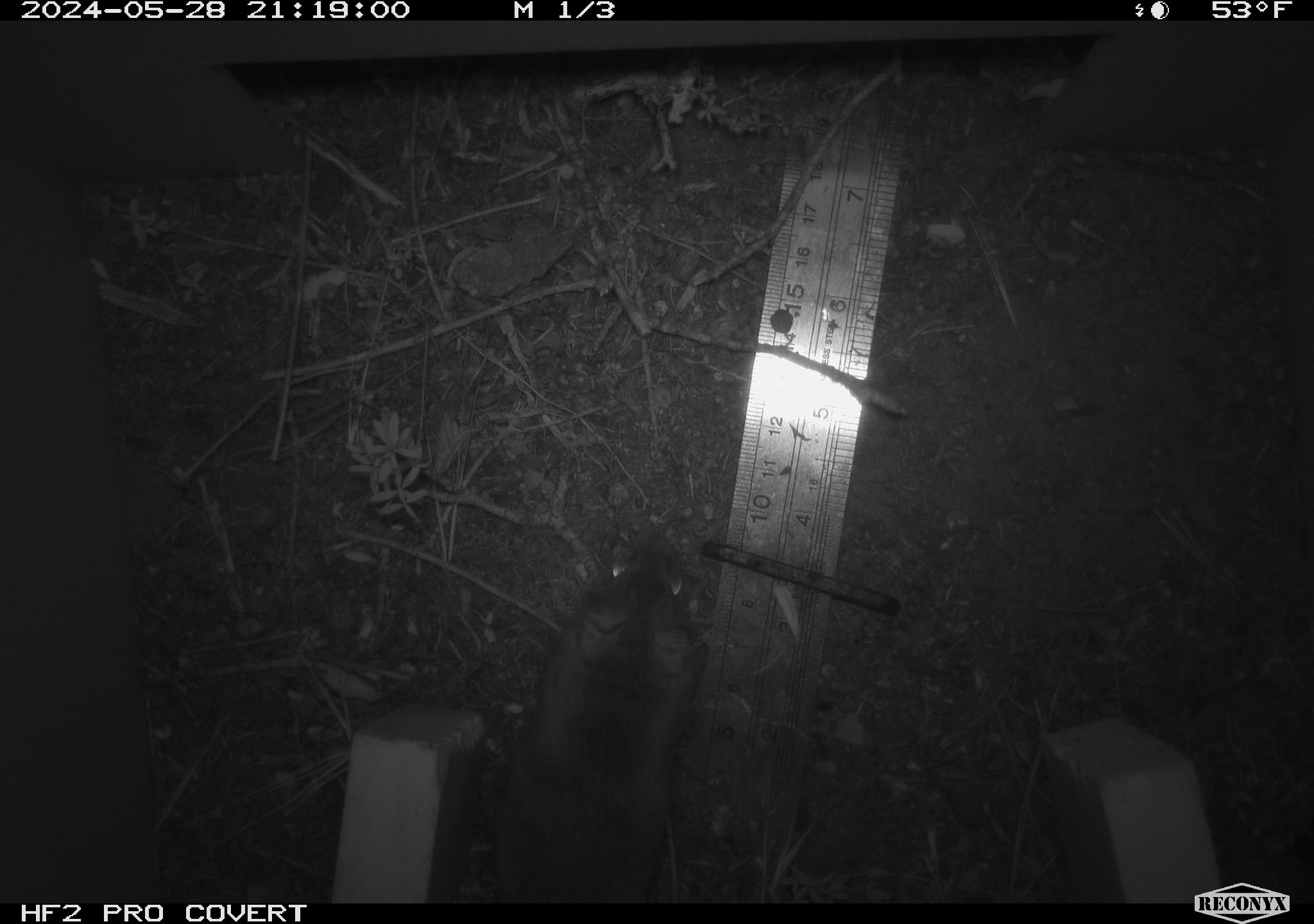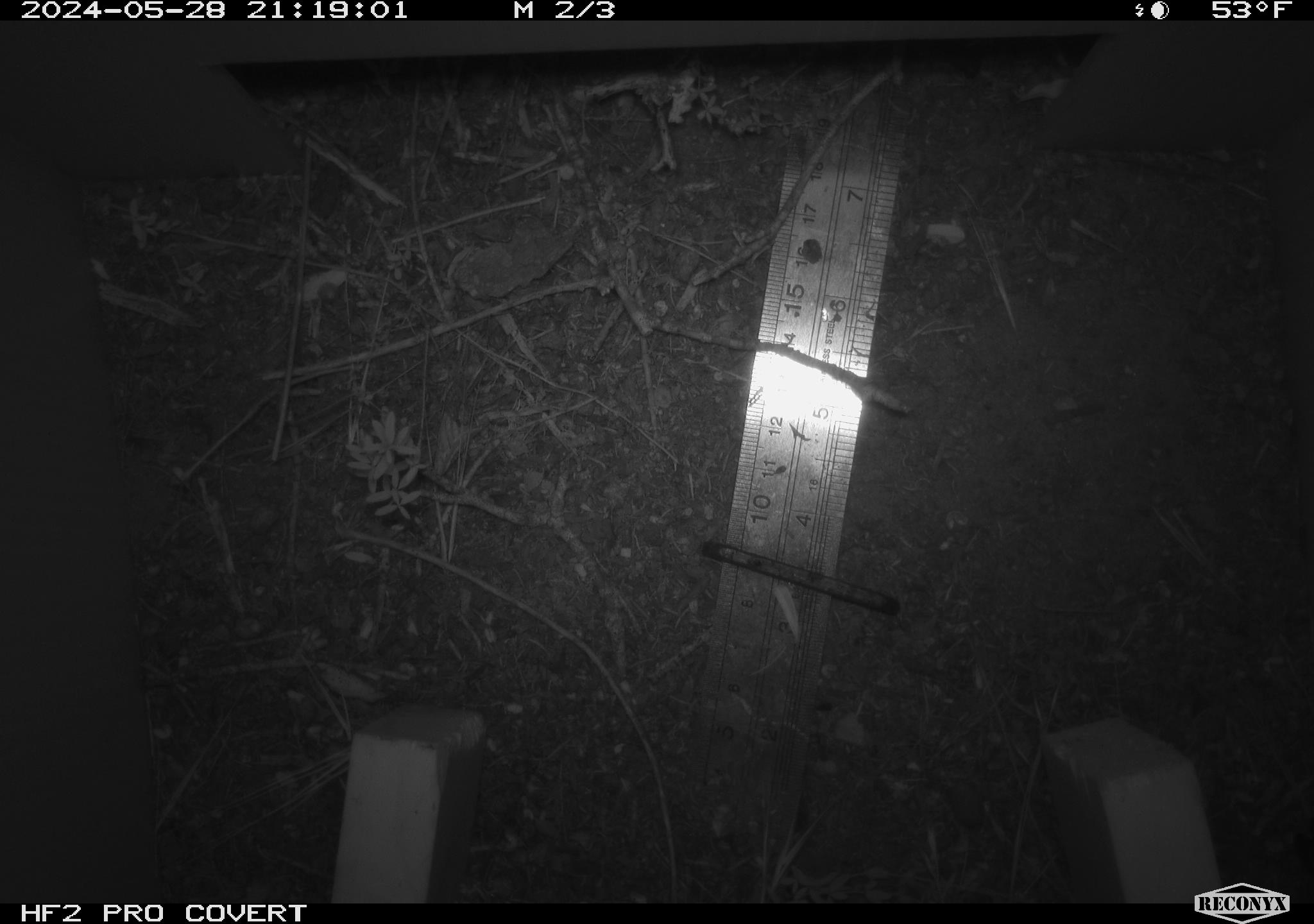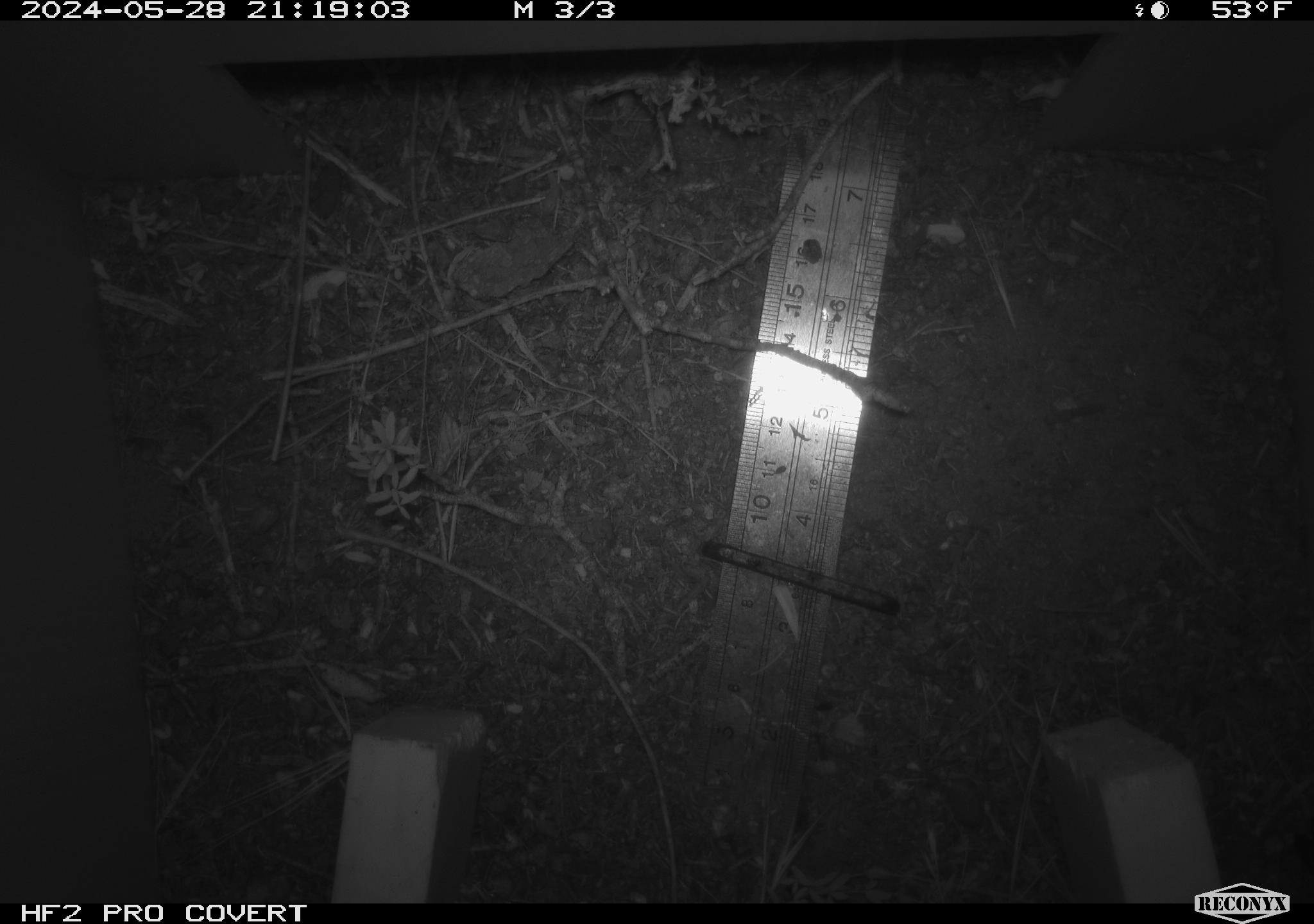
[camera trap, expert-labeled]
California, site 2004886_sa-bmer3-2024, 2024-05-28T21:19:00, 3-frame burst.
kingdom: Animalia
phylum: Chordata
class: Mammalia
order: Rodentia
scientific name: Rodentia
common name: mouse species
Mouse species (Rodentia).